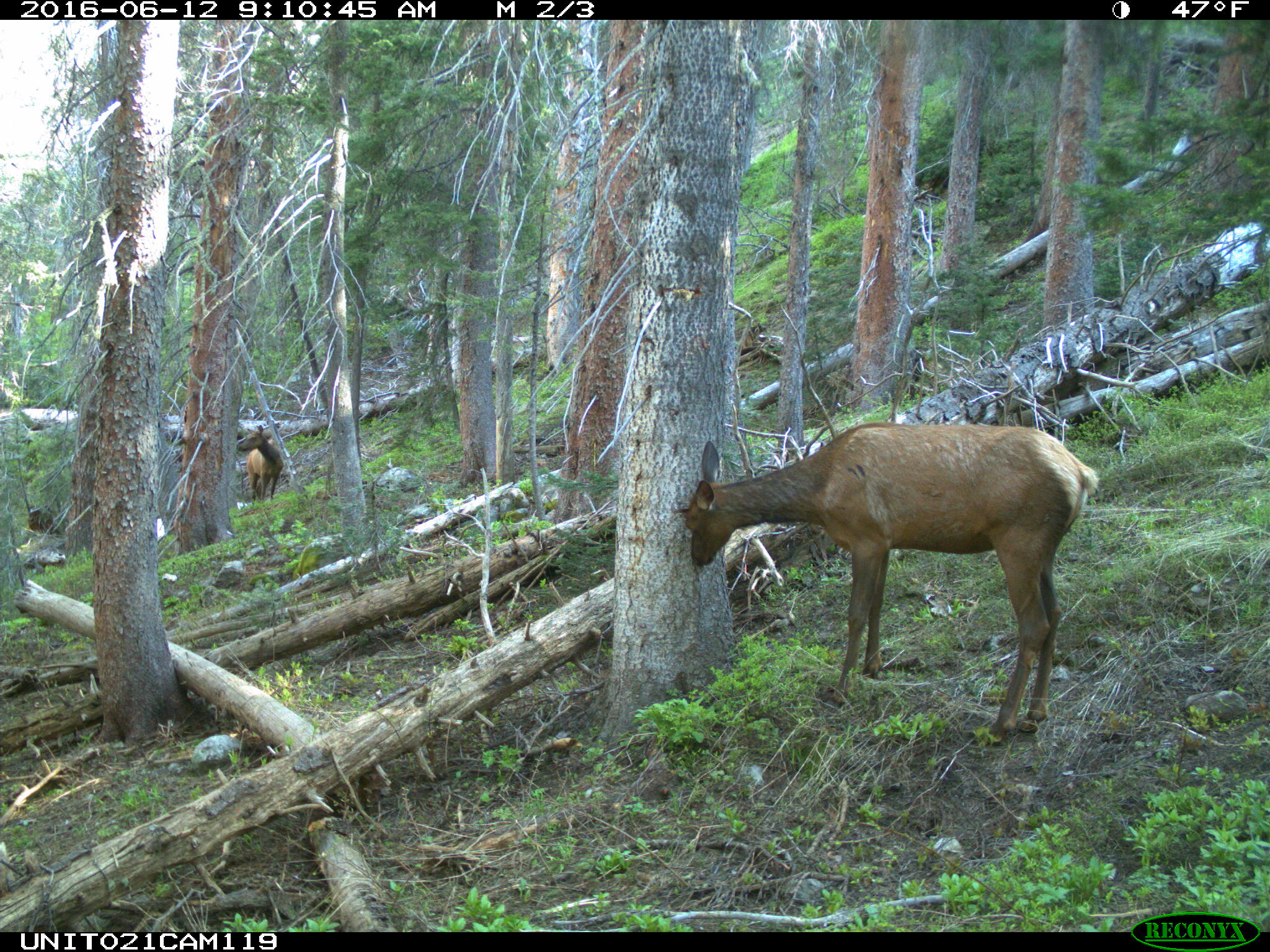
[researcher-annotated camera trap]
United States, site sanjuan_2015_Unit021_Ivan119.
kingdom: Animalia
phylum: Chordata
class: Mammalia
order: Artiodactyla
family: Cervidae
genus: Cervus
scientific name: Cervus elaphus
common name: red deer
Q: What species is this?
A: Cervus elaphus (red deer).